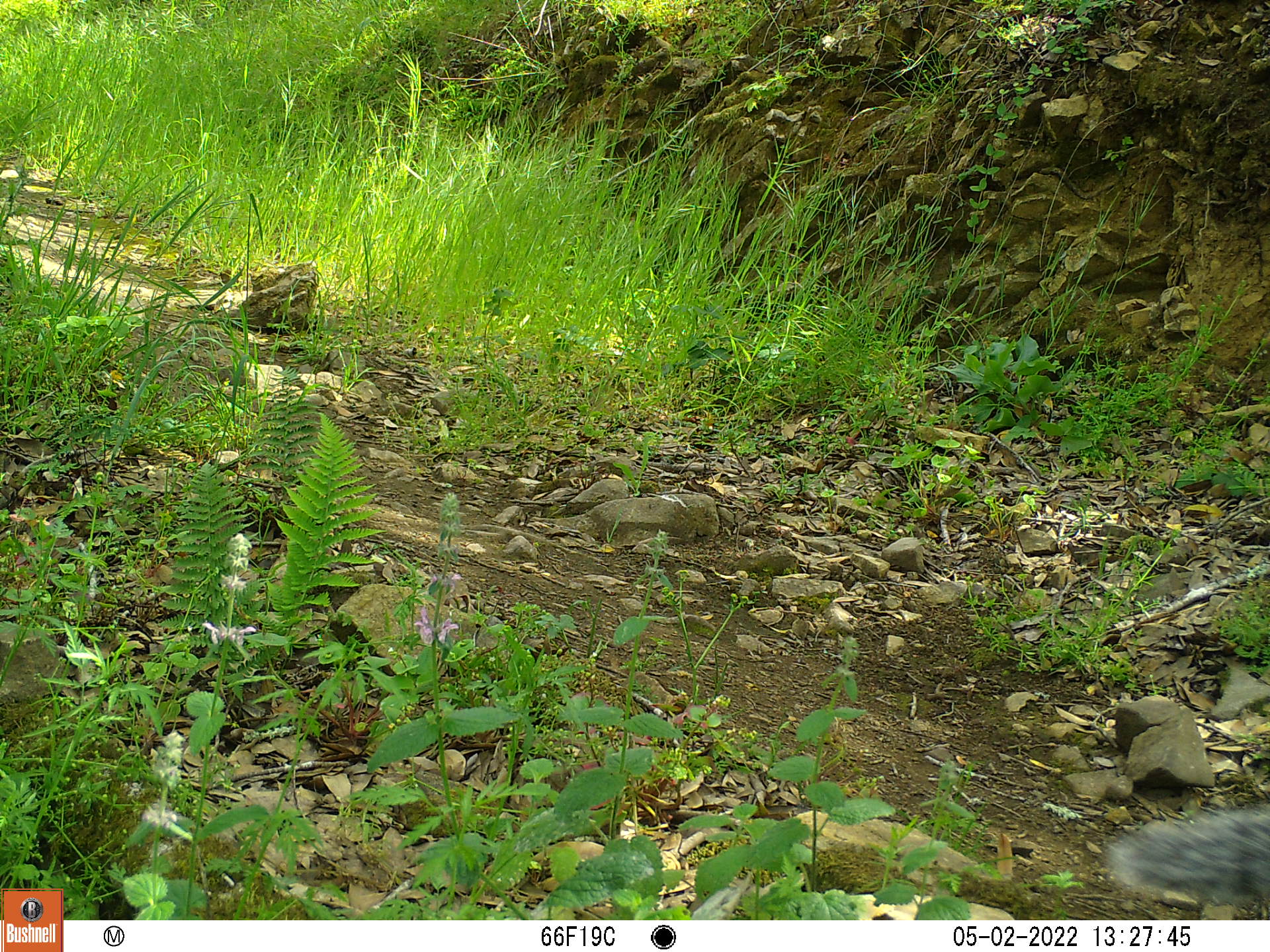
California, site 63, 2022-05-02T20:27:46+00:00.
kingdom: Animalia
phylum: Chordata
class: Mammalia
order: Rodentia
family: Sciuridae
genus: Sciurus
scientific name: Sciurus griseus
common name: western gray squirrel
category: western grey squirrel